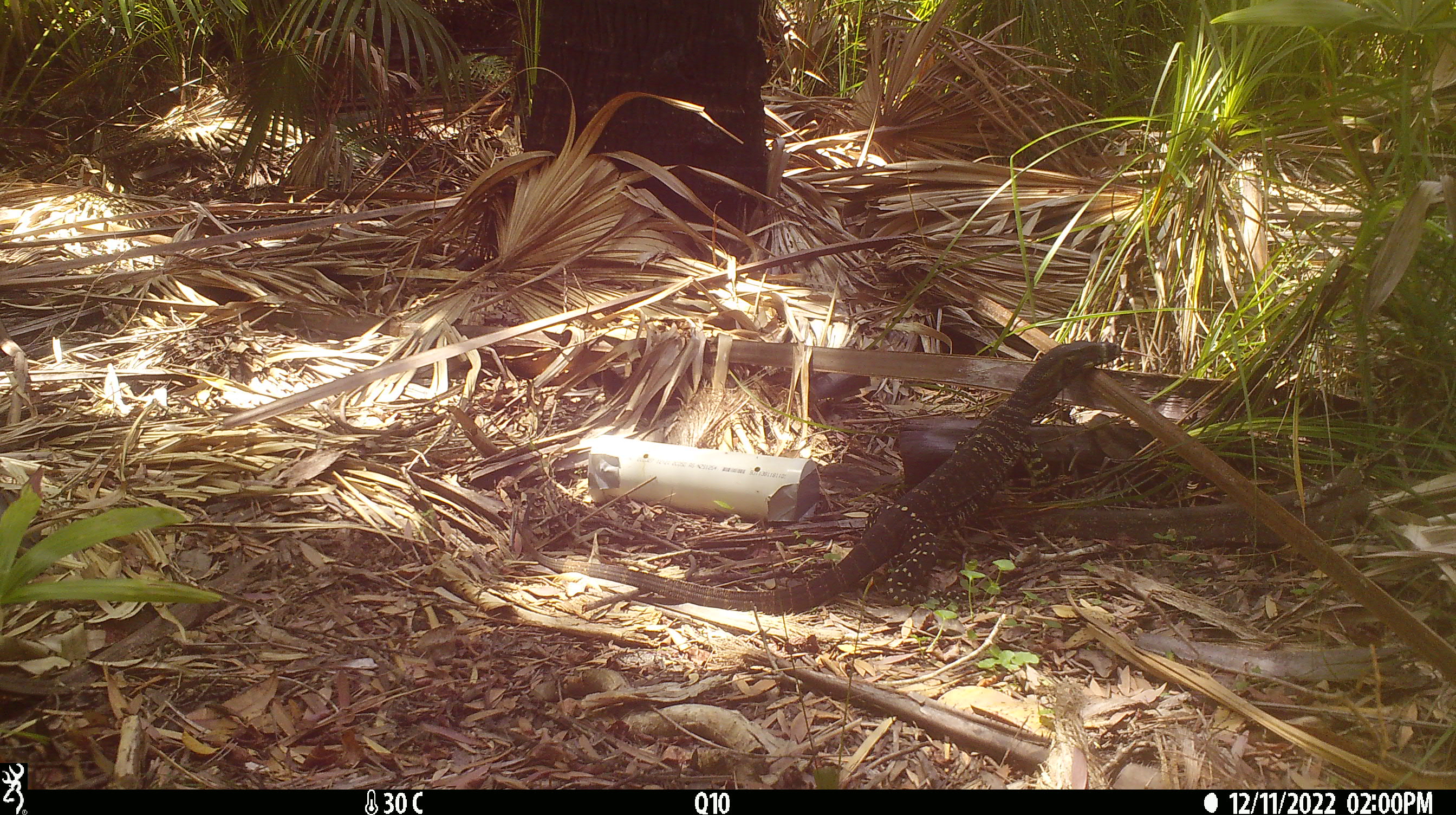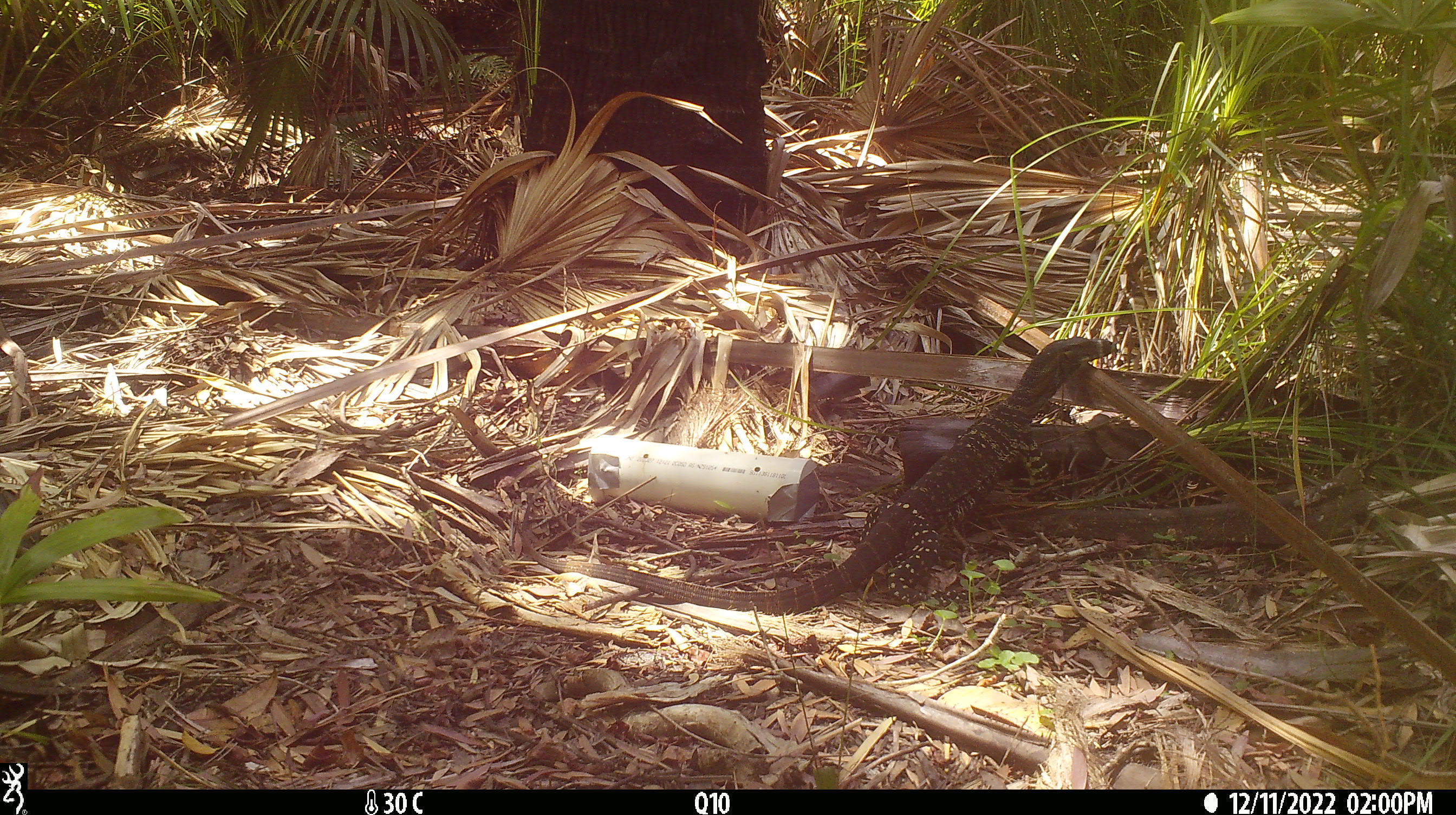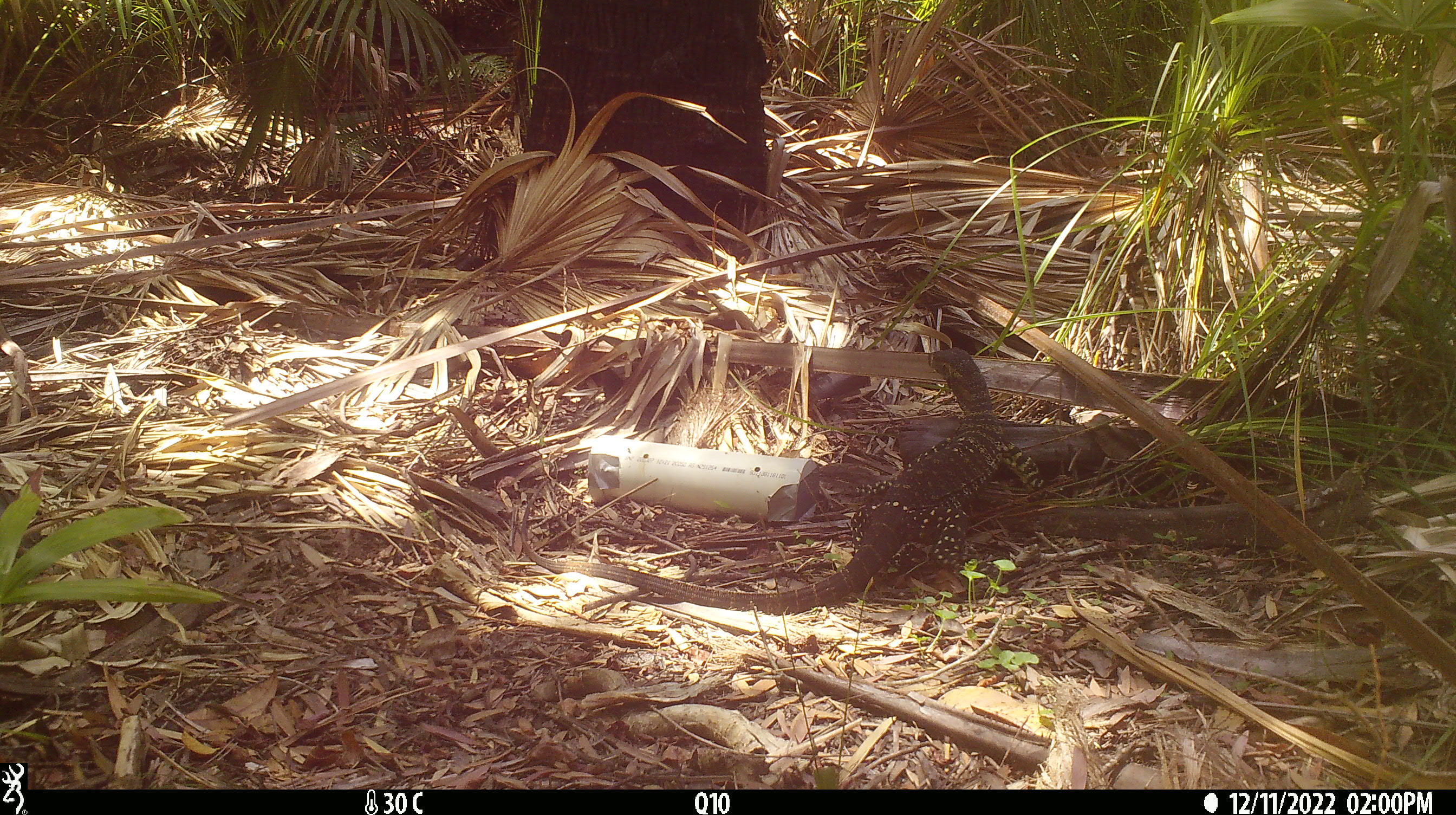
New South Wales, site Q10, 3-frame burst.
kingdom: Animalia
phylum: Chordata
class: Reptilia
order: Squamata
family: Varanidae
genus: Varanus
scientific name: Varanus varius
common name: lace monitor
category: goanna